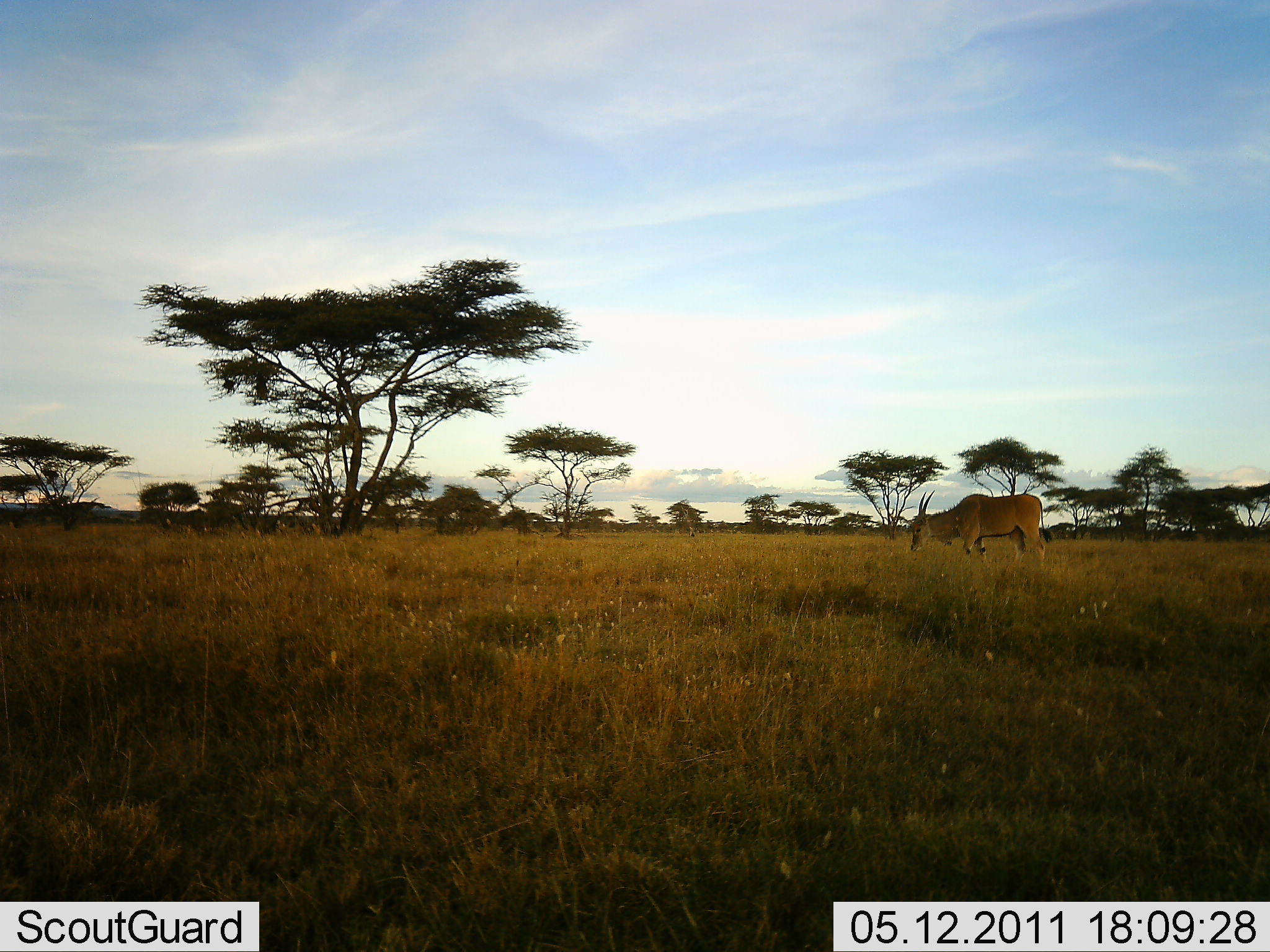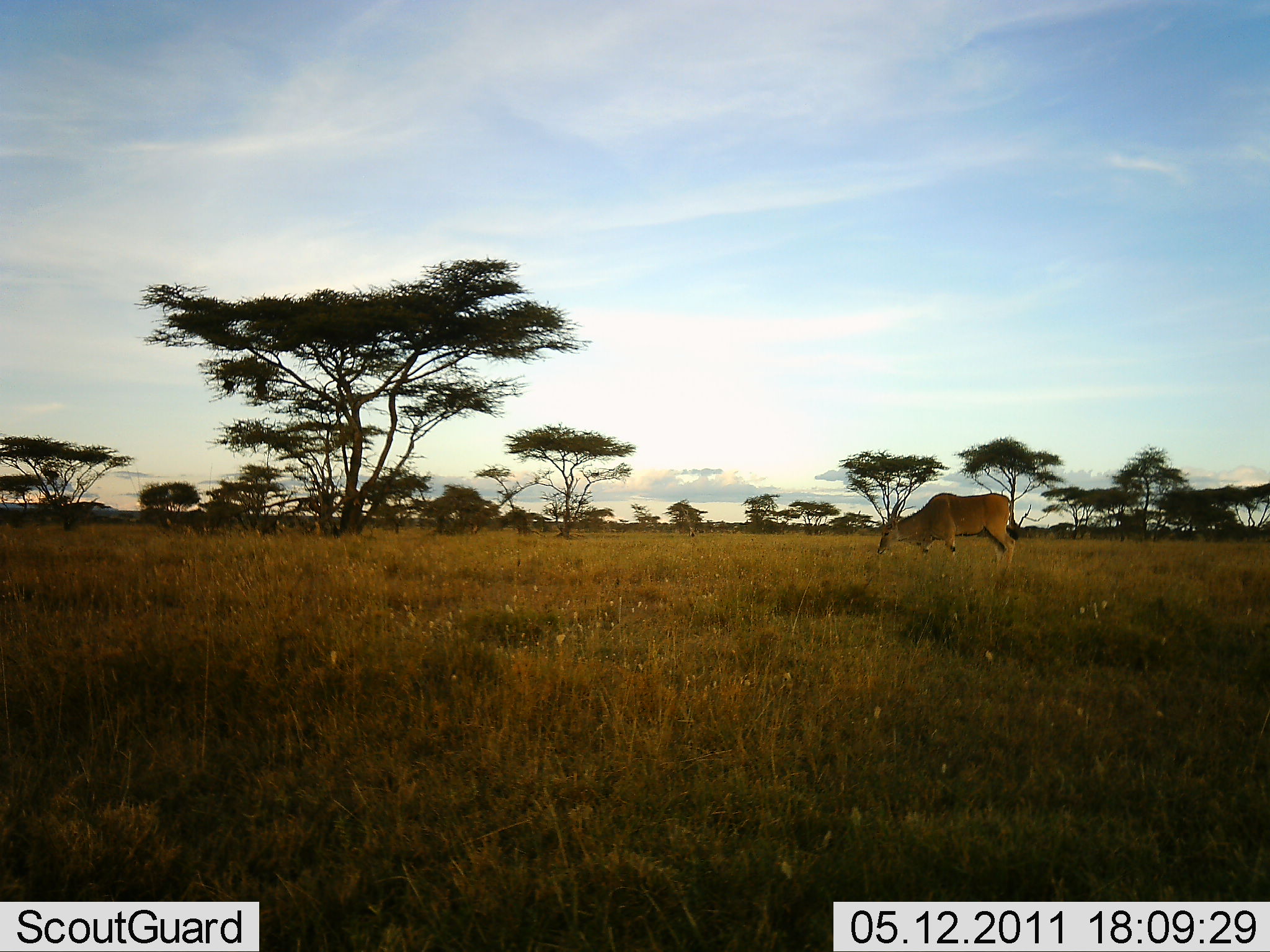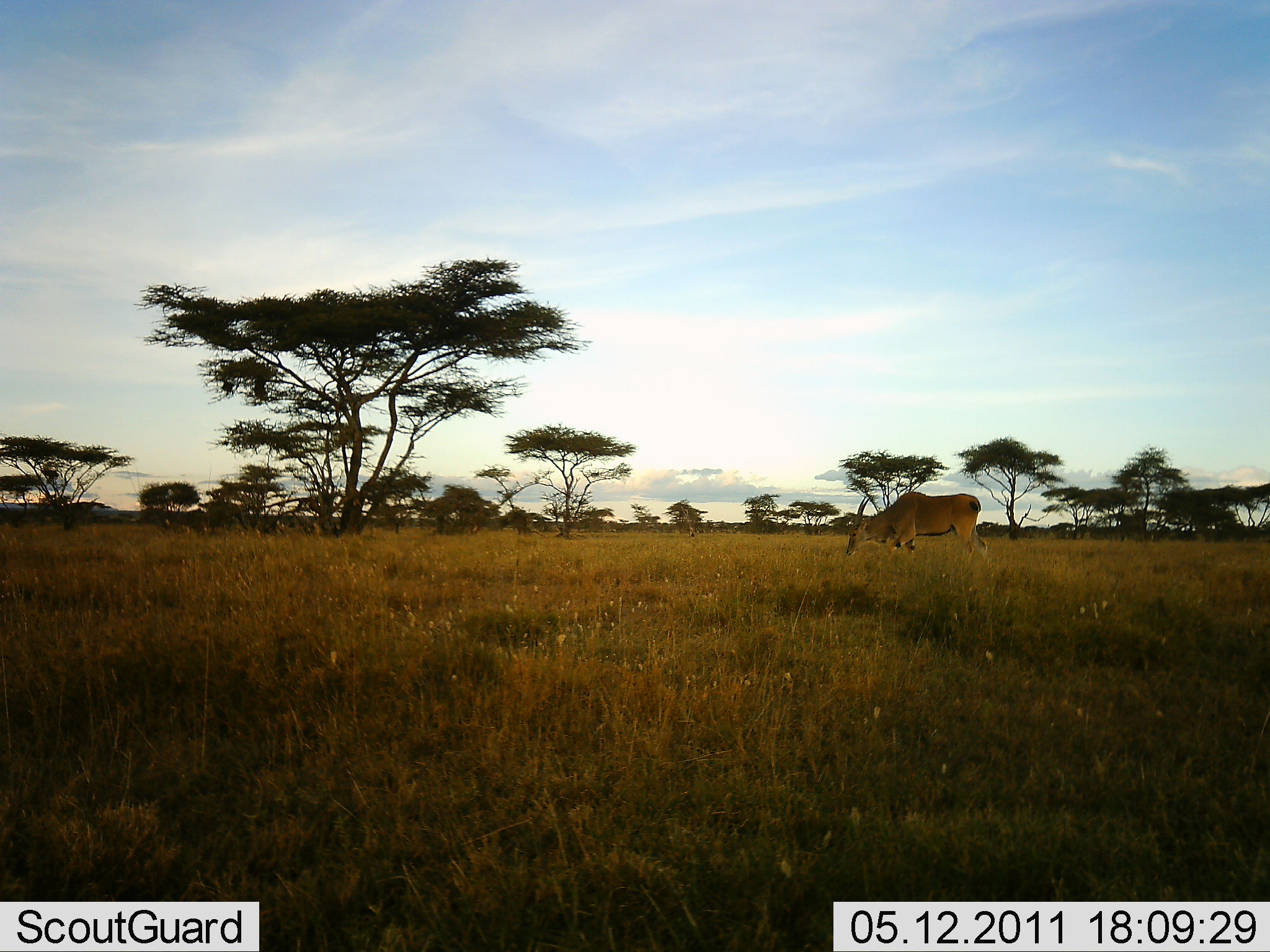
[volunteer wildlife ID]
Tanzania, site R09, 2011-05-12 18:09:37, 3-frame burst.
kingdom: Animalia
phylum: Chordata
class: Mammalia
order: Artiodactyla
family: Bovidae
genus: Tragelaphus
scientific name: Tragelaphus oryx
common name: eland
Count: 1.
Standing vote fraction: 10%.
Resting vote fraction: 0%.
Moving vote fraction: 80%.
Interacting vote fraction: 0%.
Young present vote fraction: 0%.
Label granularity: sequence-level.